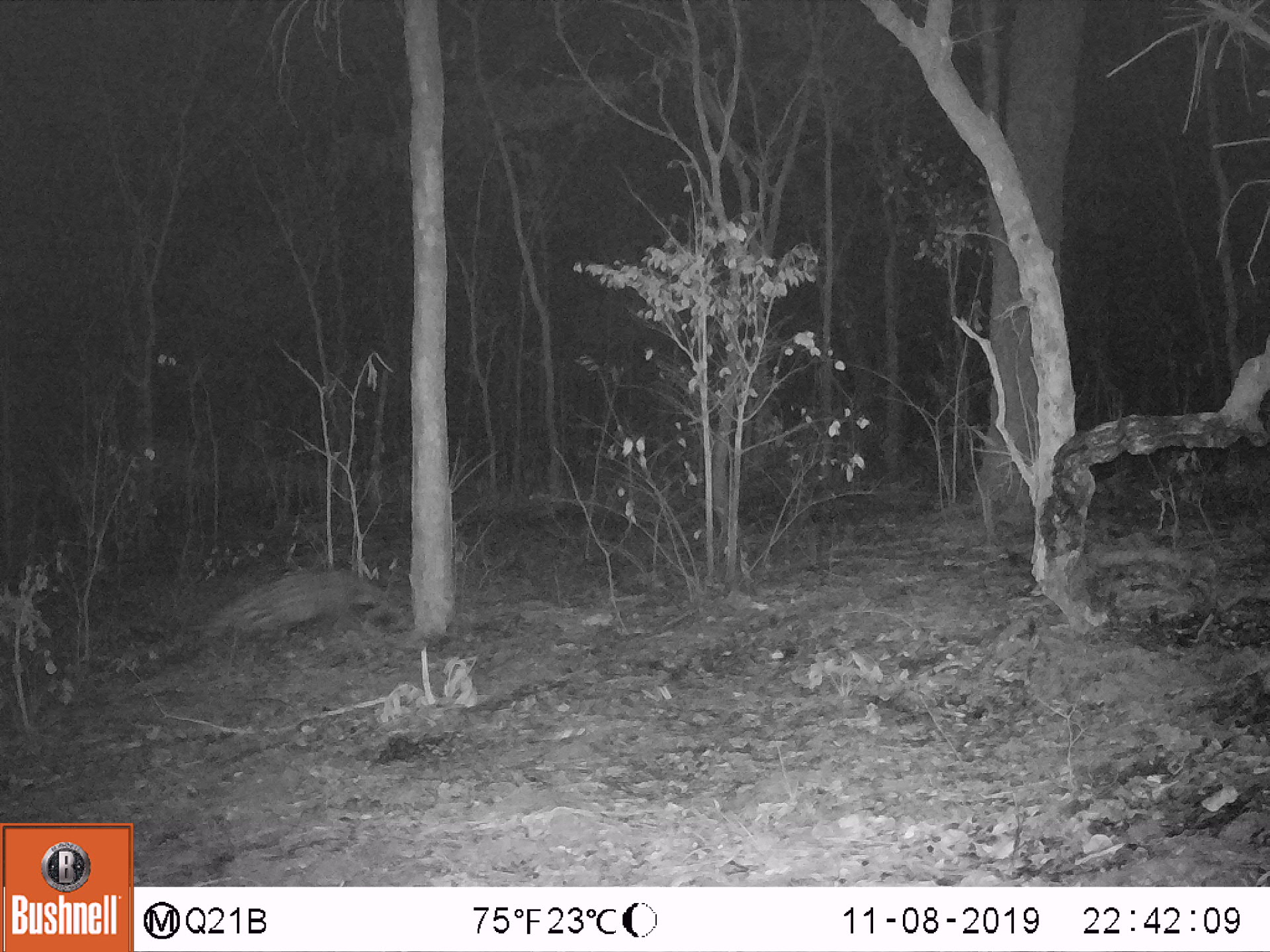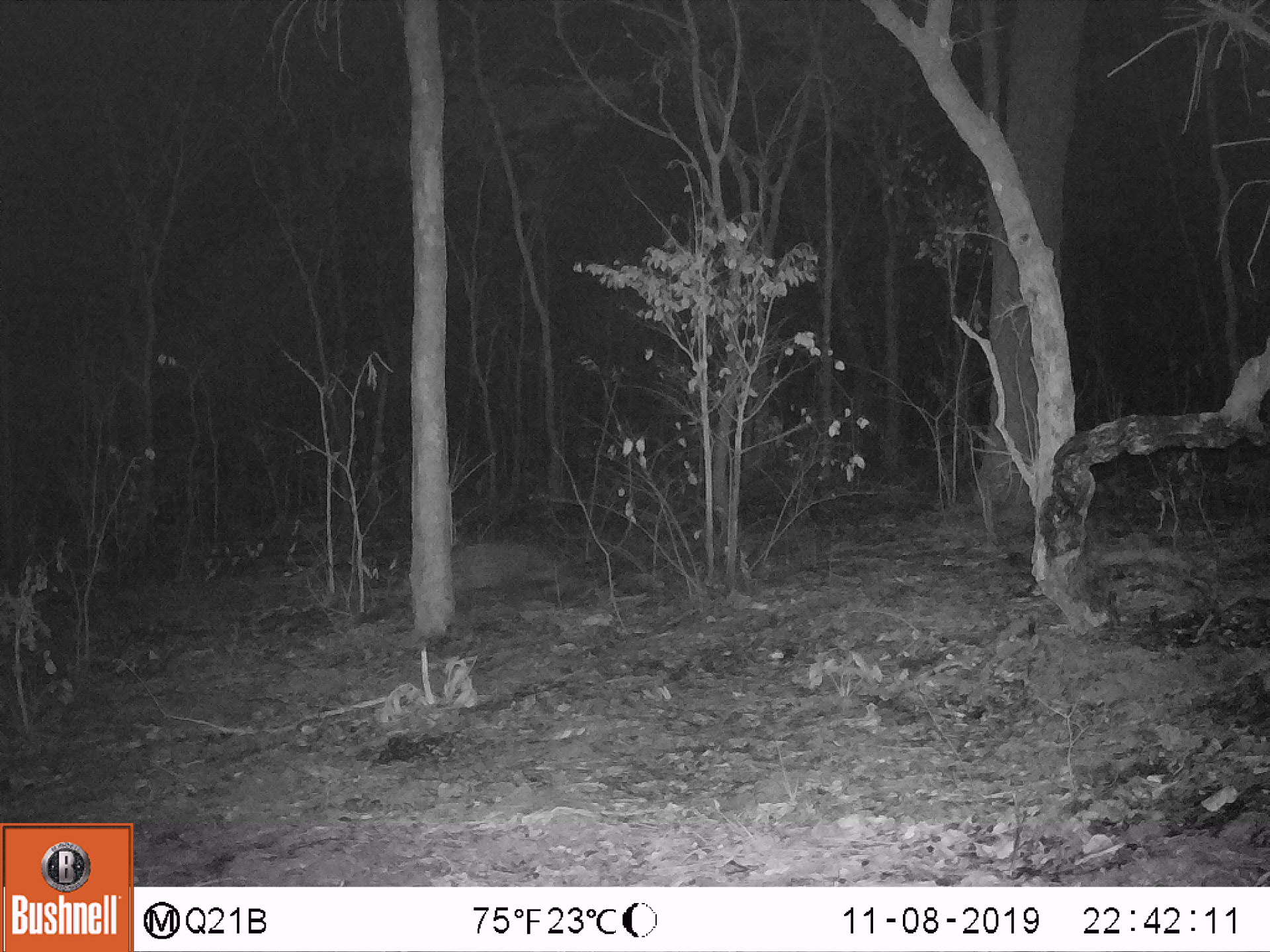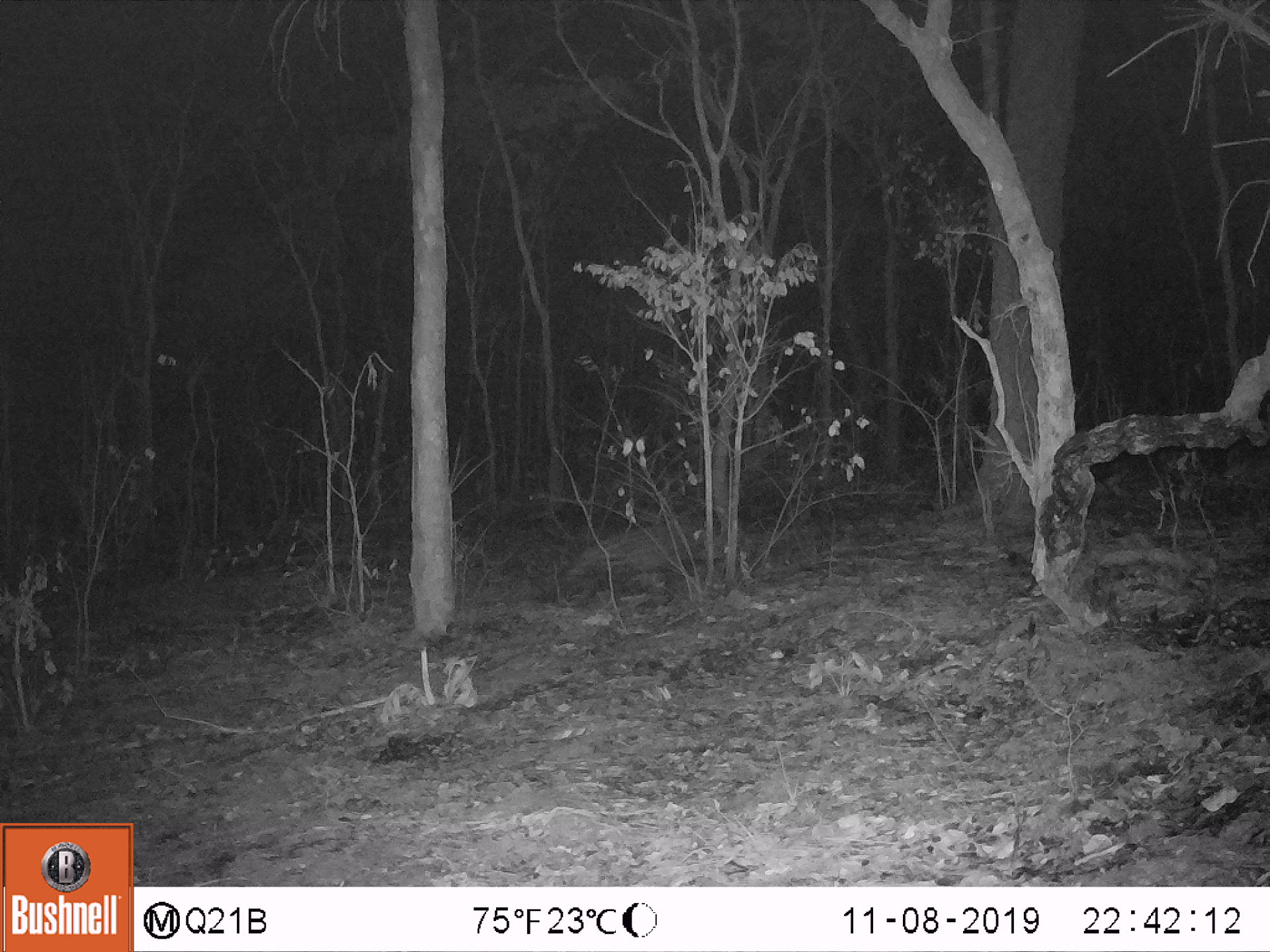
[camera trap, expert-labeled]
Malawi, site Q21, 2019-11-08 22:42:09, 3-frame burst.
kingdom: Animalia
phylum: Chordata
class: Mammalia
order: Carnivora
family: Viverridae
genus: Civettictis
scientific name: Civettictis civetta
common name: african civet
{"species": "african civet (Civettictis civetta)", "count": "1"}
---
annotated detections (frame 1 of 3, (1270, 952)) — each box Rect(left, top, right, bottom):
african civet: Rect(143, 549, 432, 677)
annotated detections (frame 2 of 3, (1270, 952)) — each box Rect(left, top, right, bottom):
african civet: Rect(447, 515, 592, 603)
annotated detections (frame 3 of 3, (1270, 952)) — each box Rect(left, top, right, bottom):
african civet: Rect(524, 505, 757, 599)